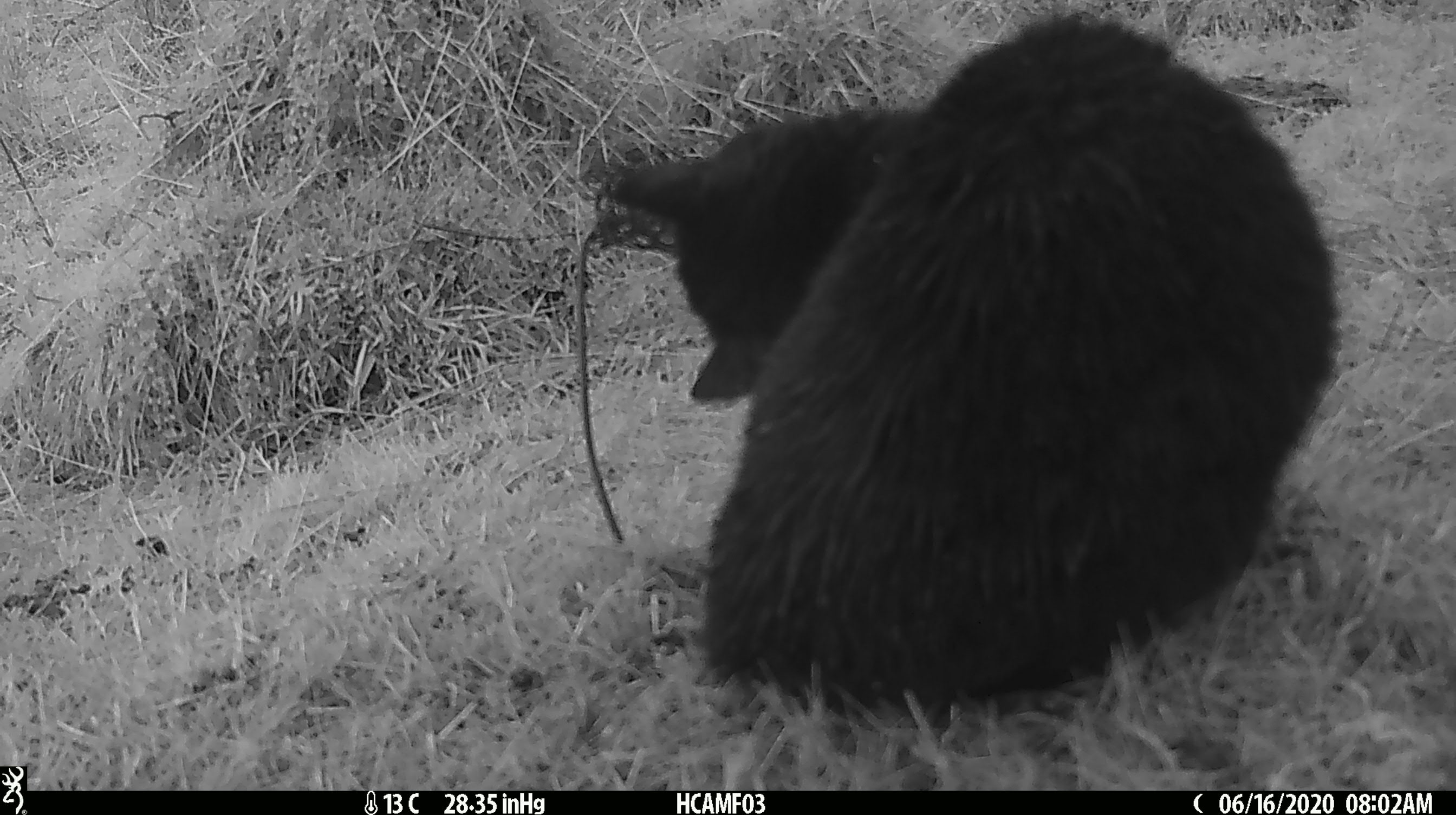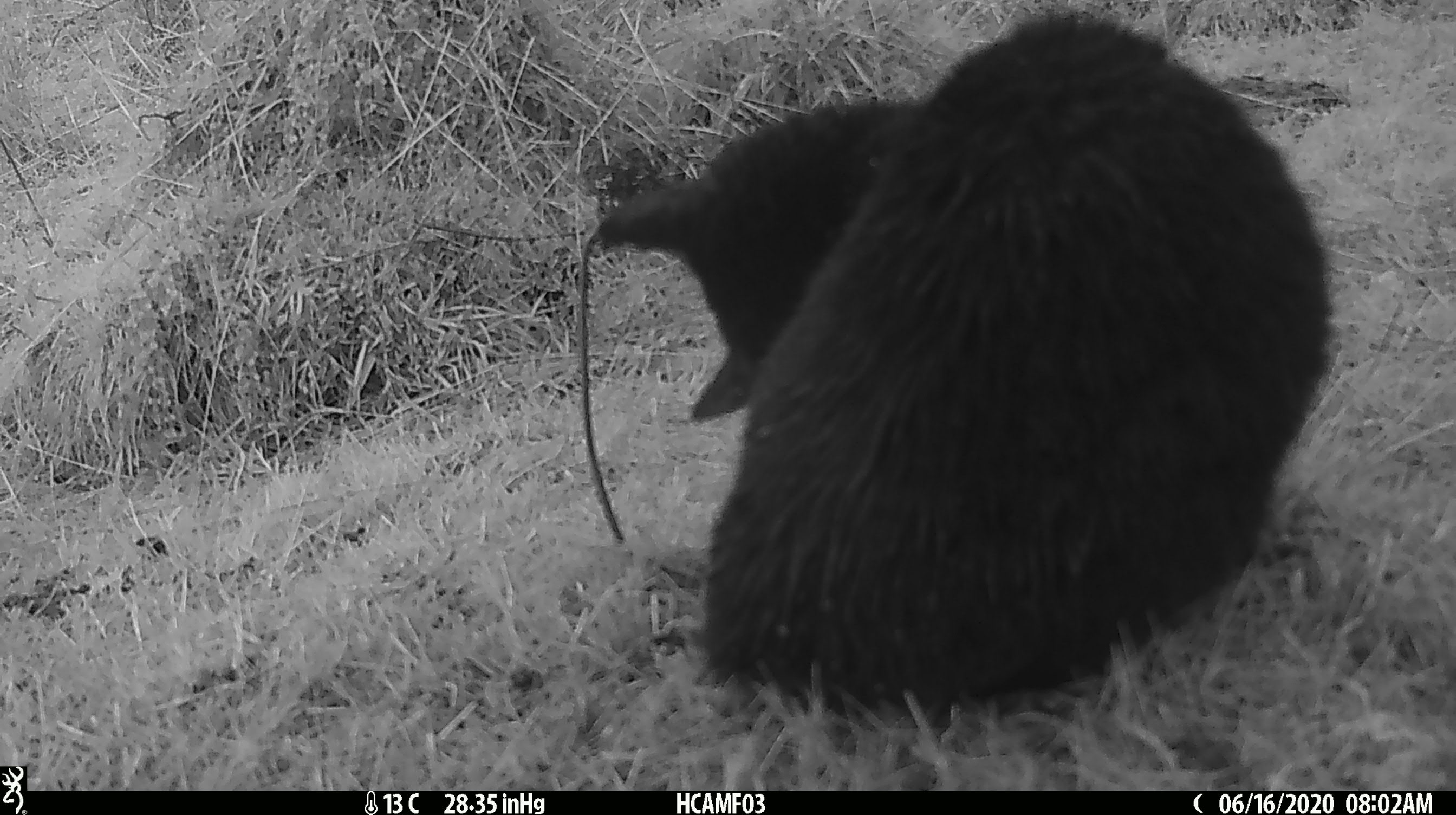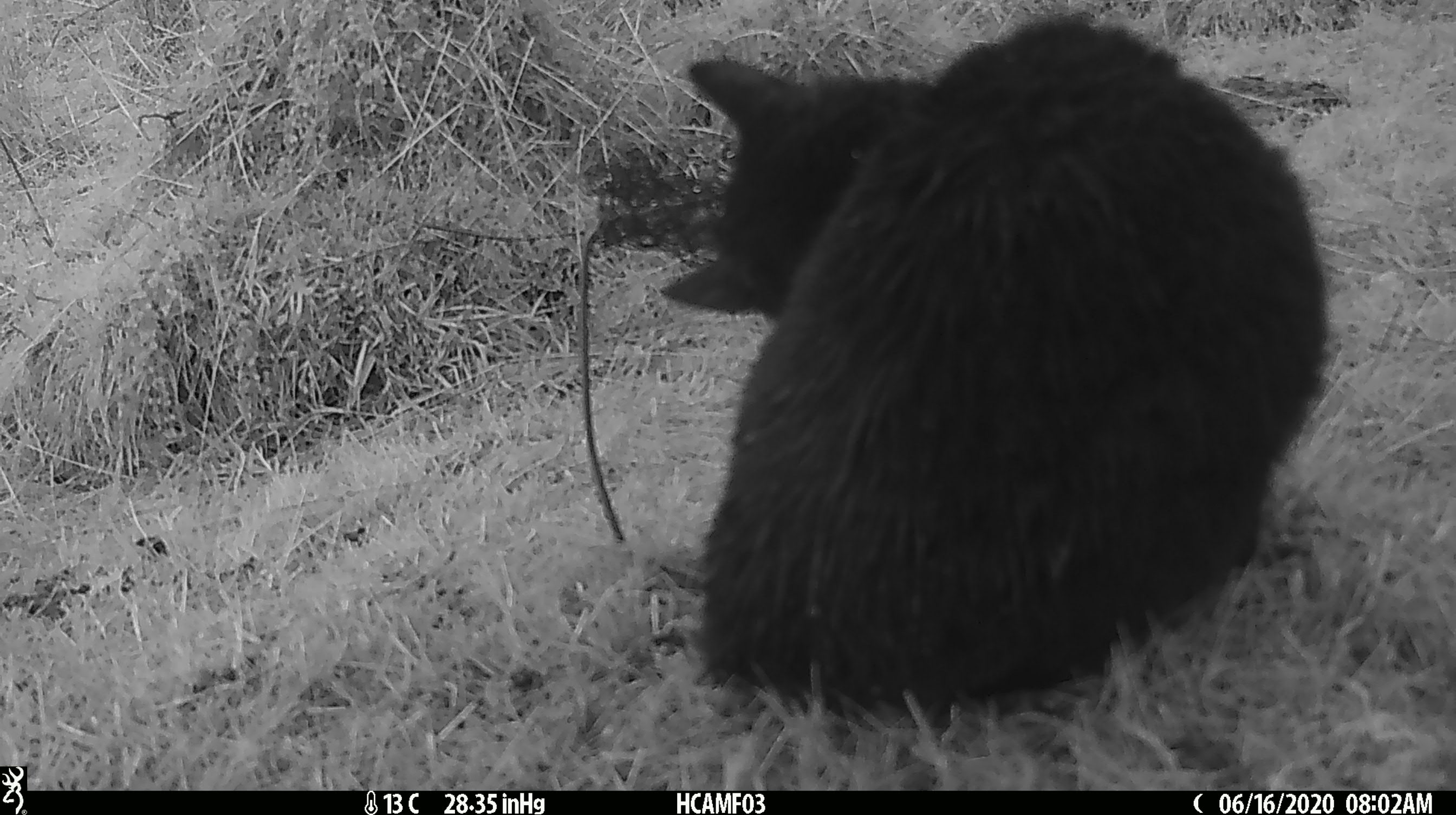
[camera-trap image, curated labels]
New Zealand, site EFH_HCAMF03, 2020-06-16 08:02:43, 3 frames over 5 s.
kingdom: Animalia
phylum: Chordata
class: Mammalia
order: Carnivora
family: Felidae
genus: Felis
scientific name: Felis catus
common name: domestic cat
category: cat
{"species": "cat (domestic cat) (Felis catus)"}